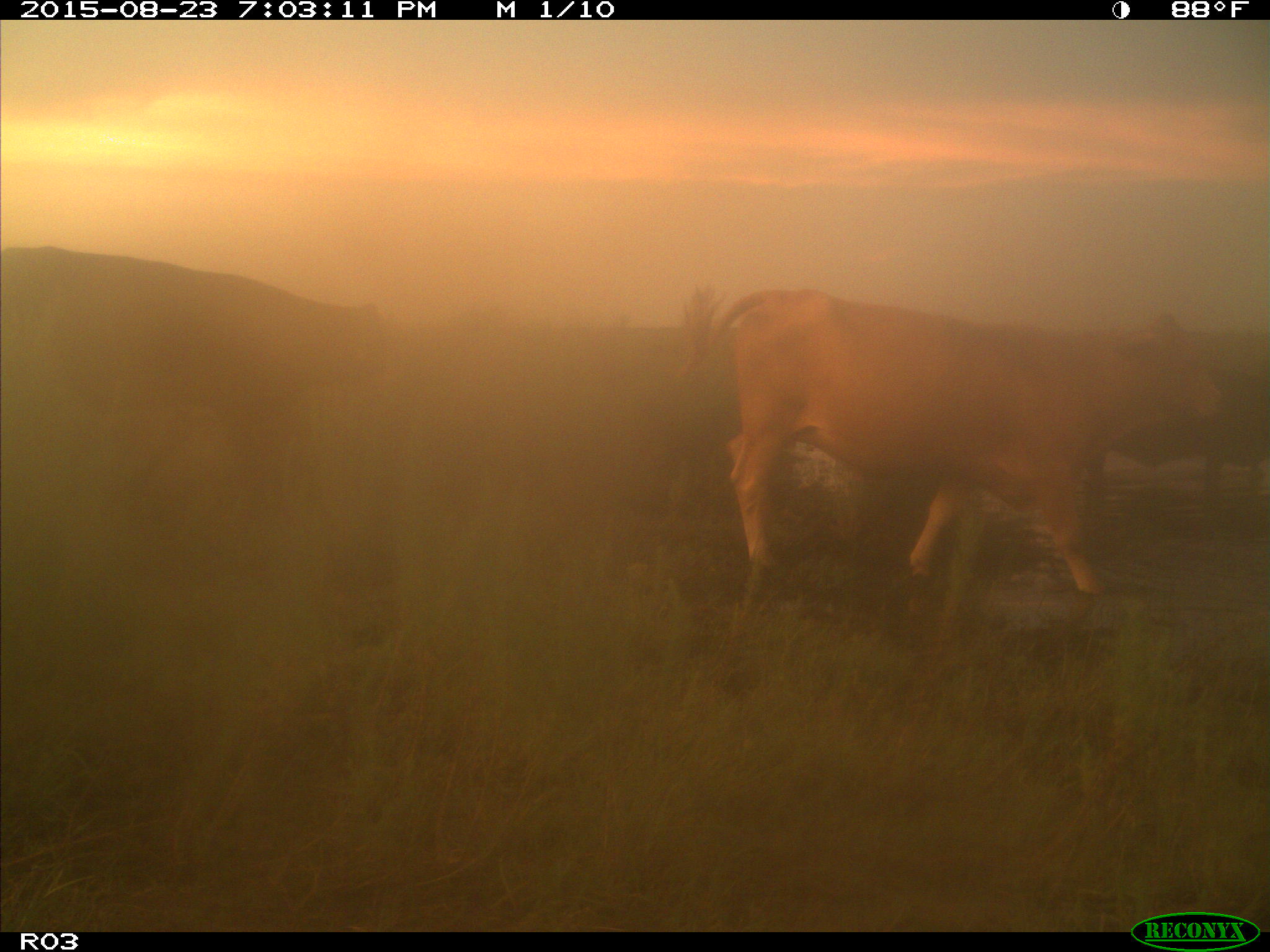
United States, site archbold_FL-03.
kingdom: Animalia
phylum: Chordata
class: Mammalia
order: Artiodactyla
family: Bovidae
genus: Bos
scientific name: Bos taurus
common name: domestic cow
Bos taurus (domestic cow).